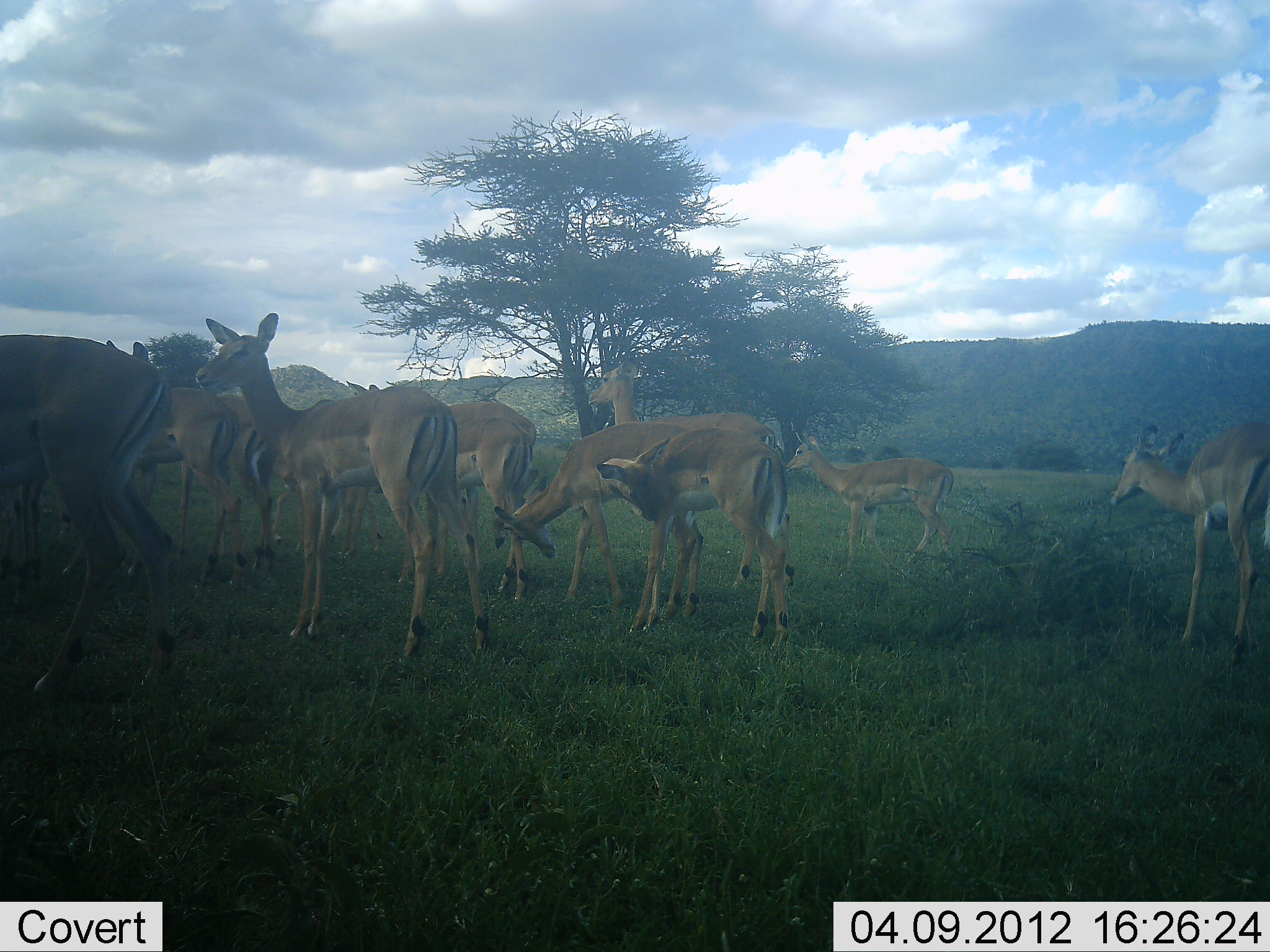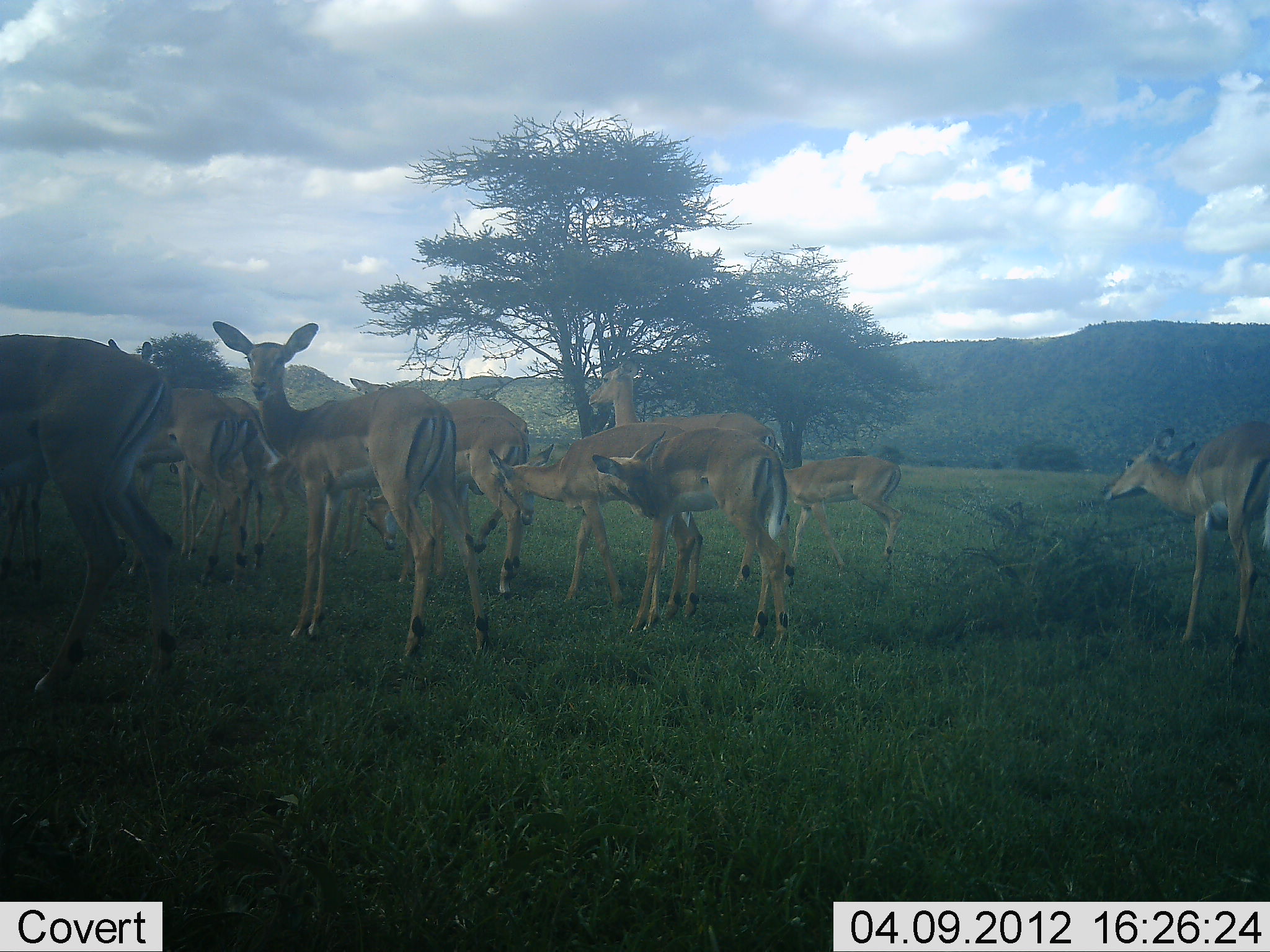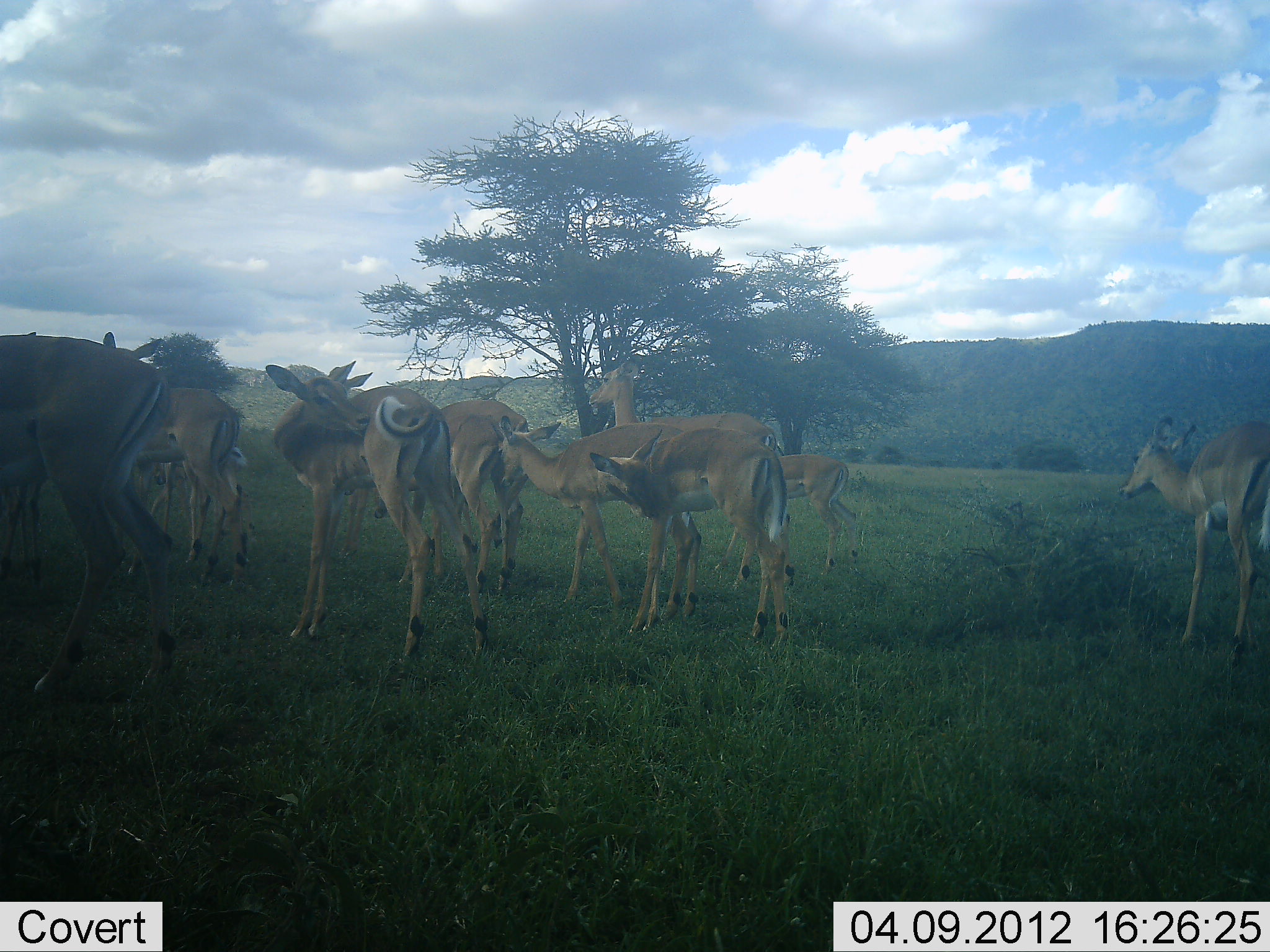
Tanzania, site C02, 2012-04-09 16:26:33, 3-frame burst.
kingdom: Animalia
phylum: Chordata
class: Mammalia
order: Artiodactyla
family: Bovidae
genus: Aepyceros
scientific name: Aepyceros melampus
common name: impala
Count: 11-50.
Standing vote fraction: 100%.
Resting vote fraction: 0%.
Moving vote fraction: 44%.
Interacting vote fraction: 12%.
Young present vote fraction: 19%.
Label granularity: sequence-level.